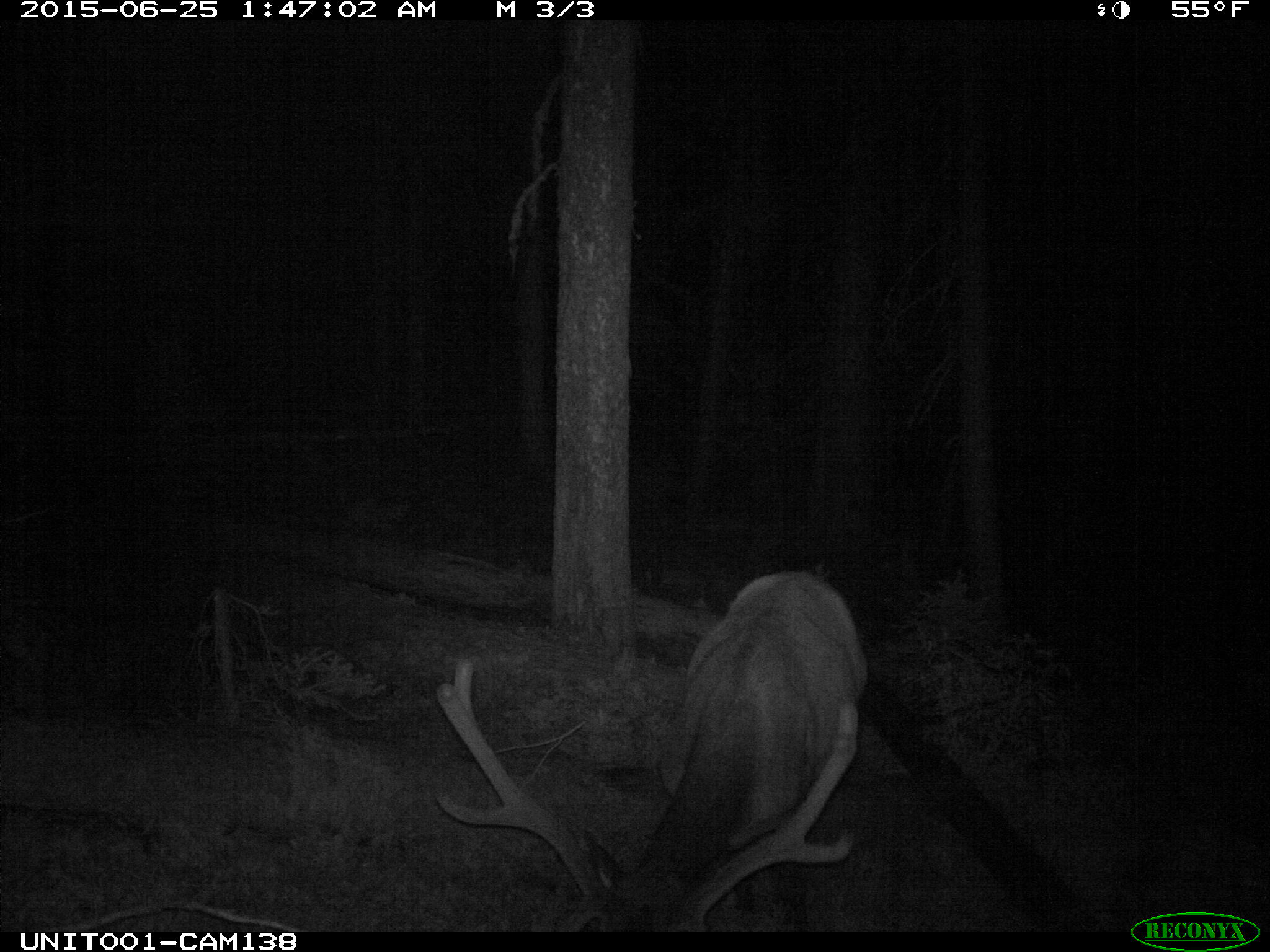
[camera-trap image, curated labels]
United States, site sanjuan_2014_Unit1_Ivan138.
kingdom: Animalia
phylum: Chordata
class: Mammalia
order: Artiodactyla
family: Cervidae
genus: Cervus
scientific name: Cervus elaphus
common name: red deer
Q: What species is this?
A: Cervus elaphus (red deer).